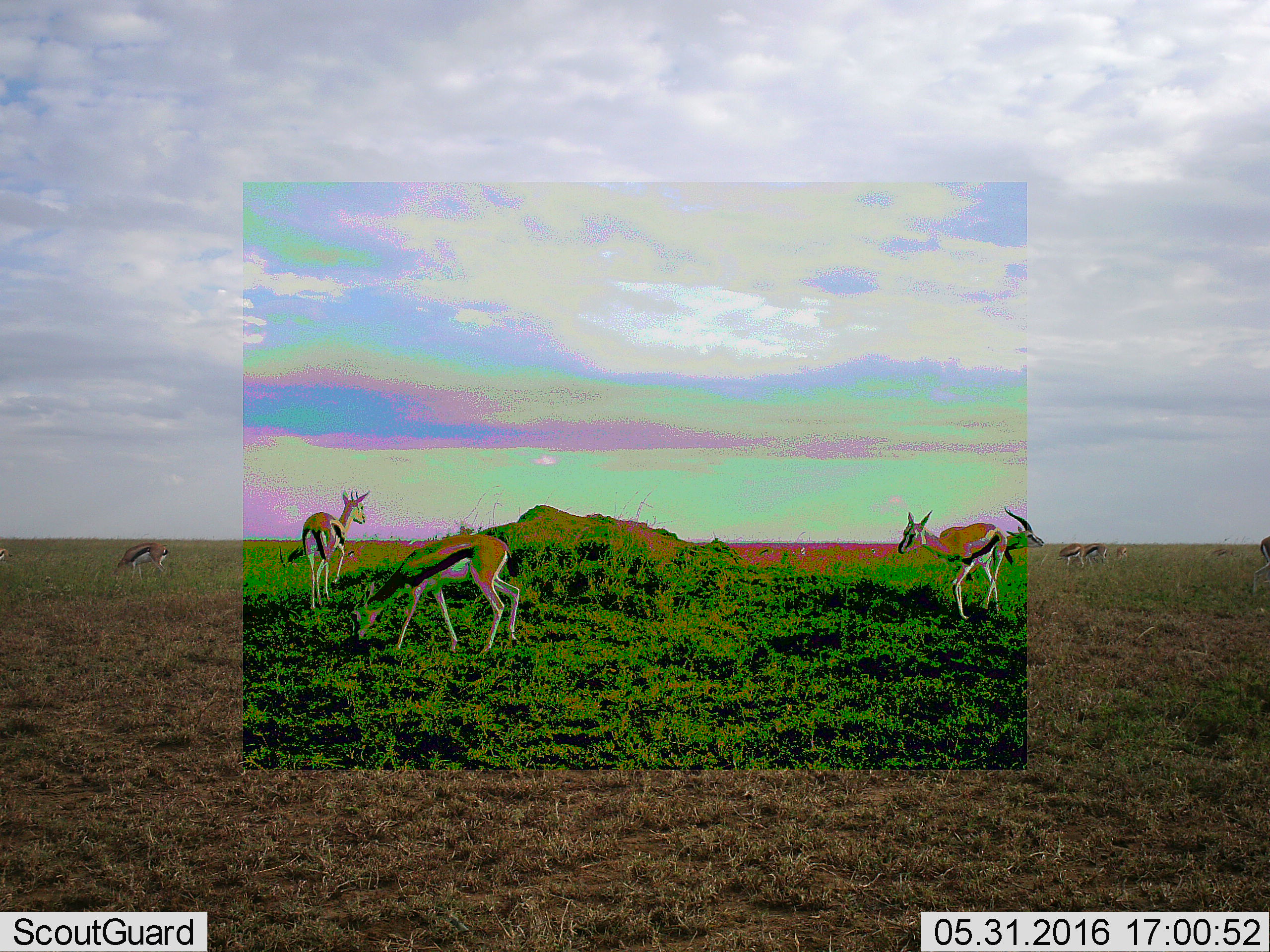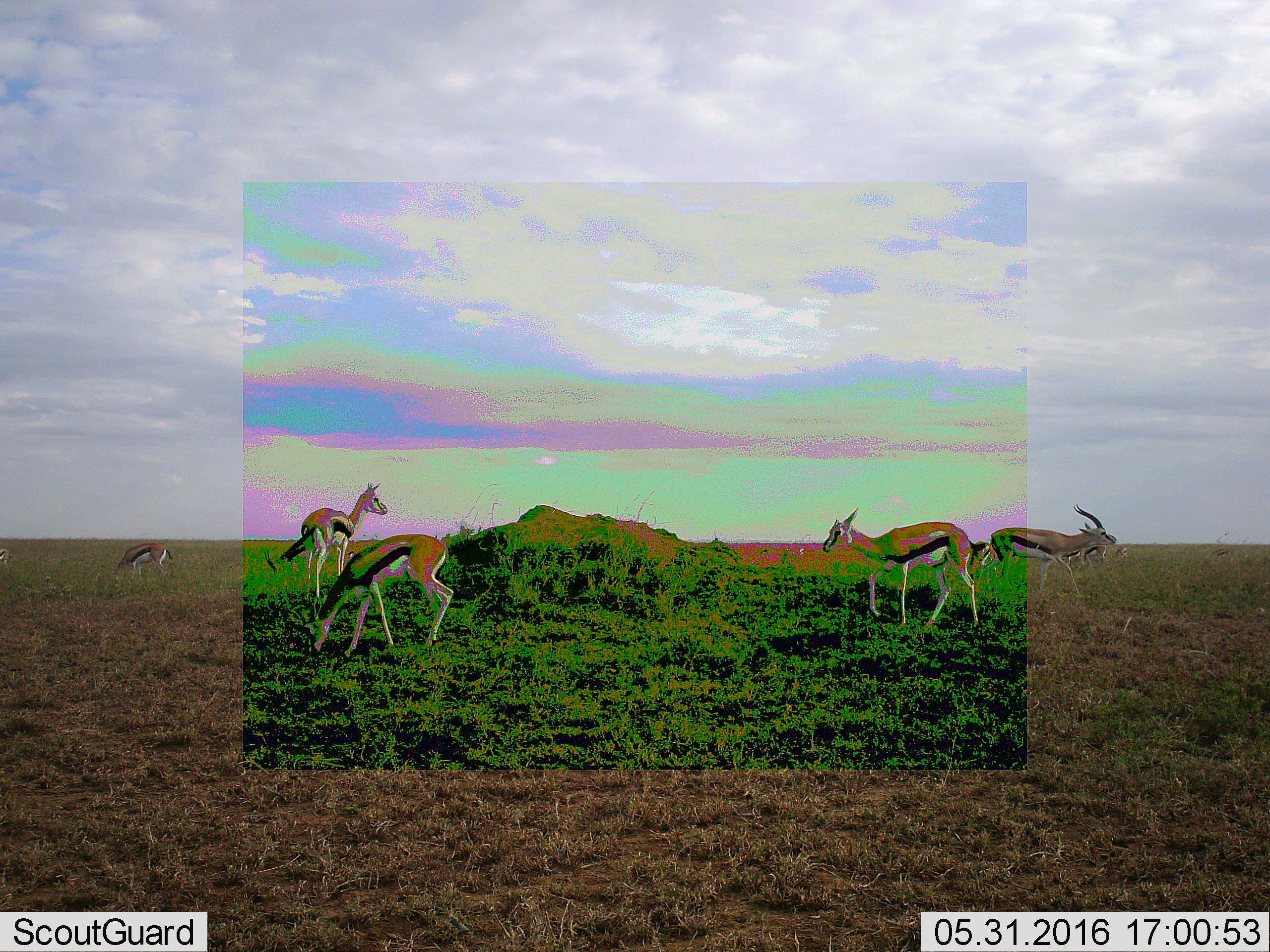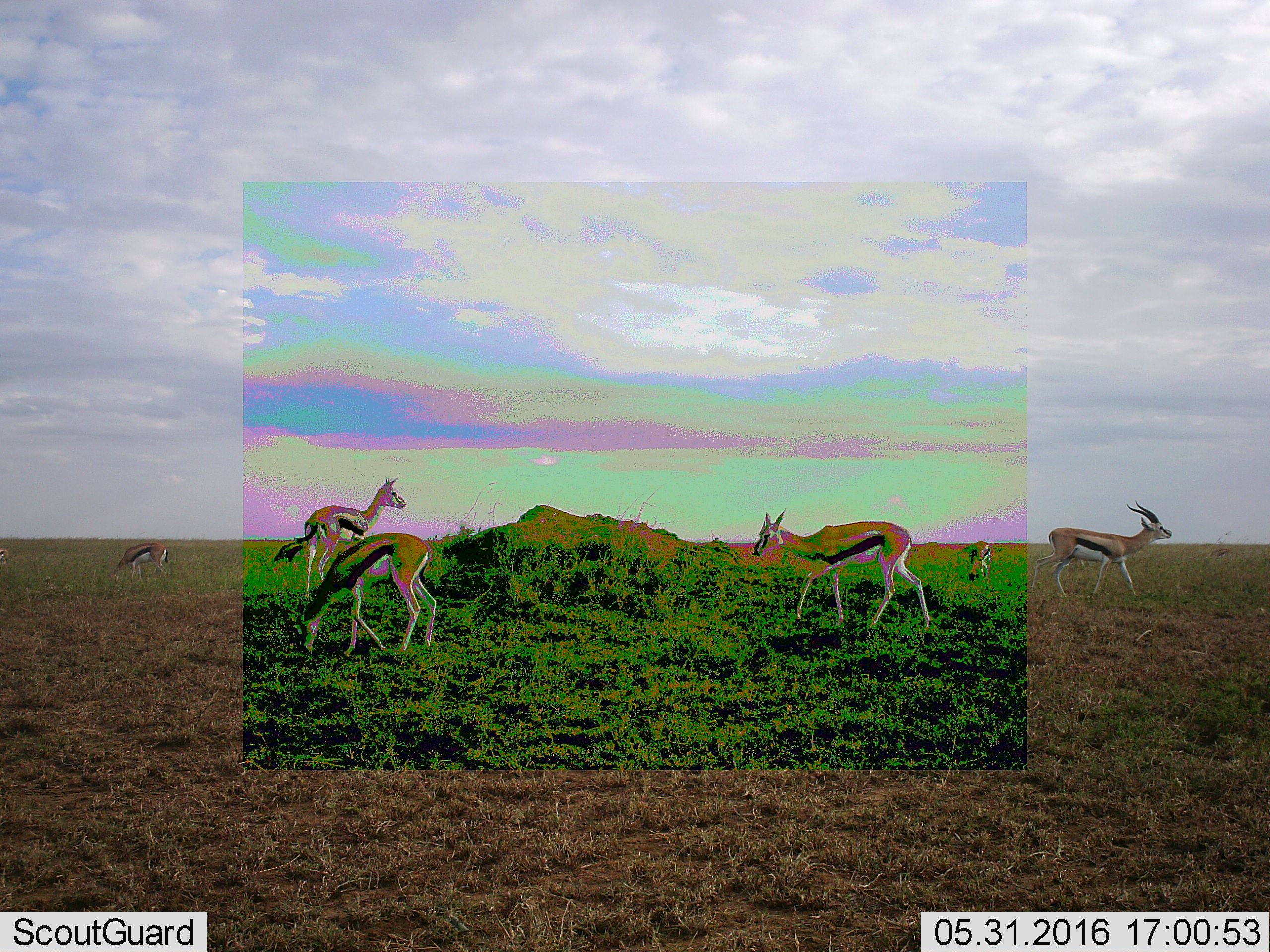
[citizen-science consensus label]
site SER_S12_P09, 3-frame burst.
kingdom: Animalia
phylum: Chordata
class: Mammalia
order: Artiodactyla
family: Bovidae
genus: Eudorcas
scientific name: Eudorcas thomsonii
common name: thomson's gazelle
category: gazellethomsons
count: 10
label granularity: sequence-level